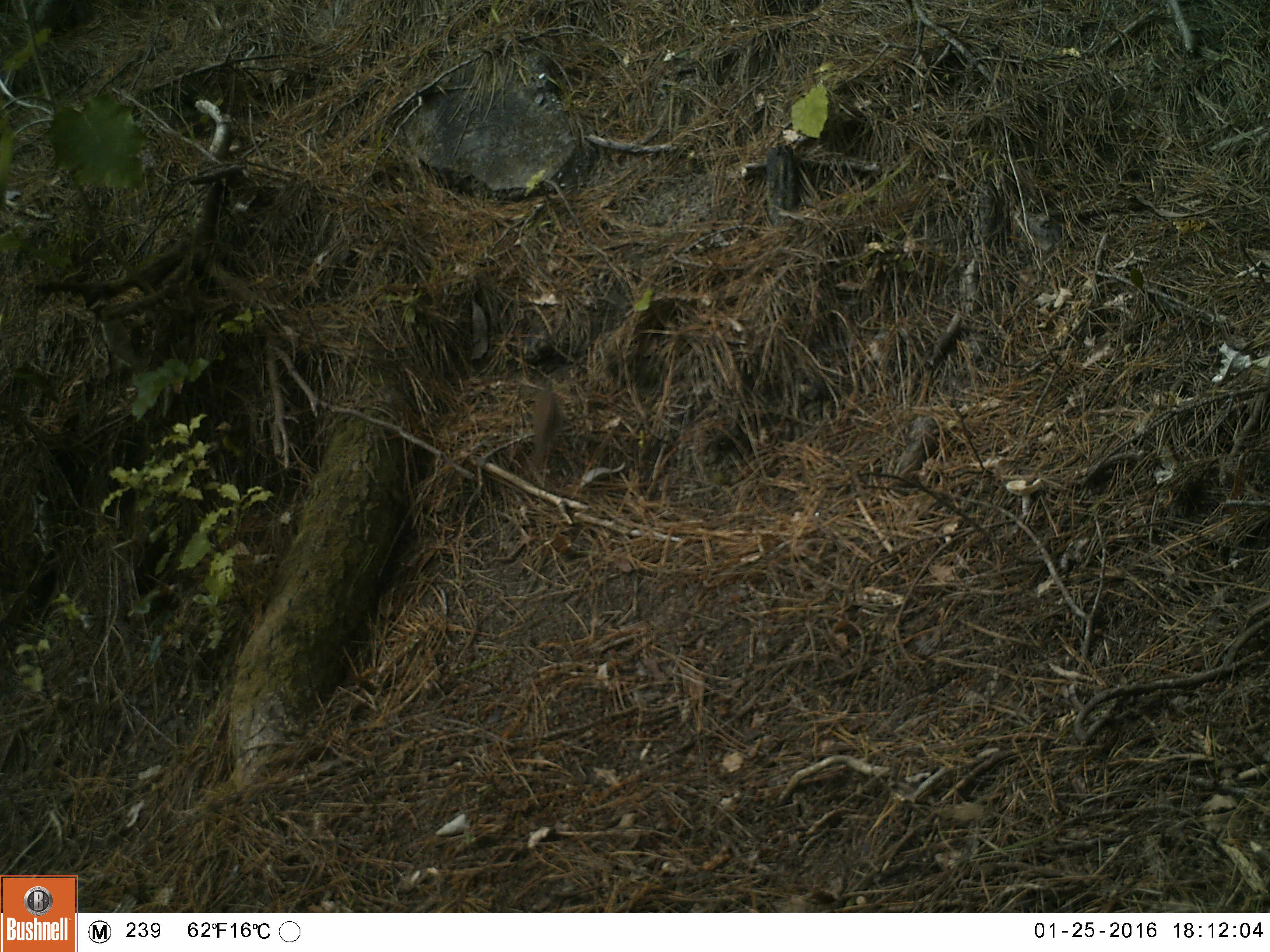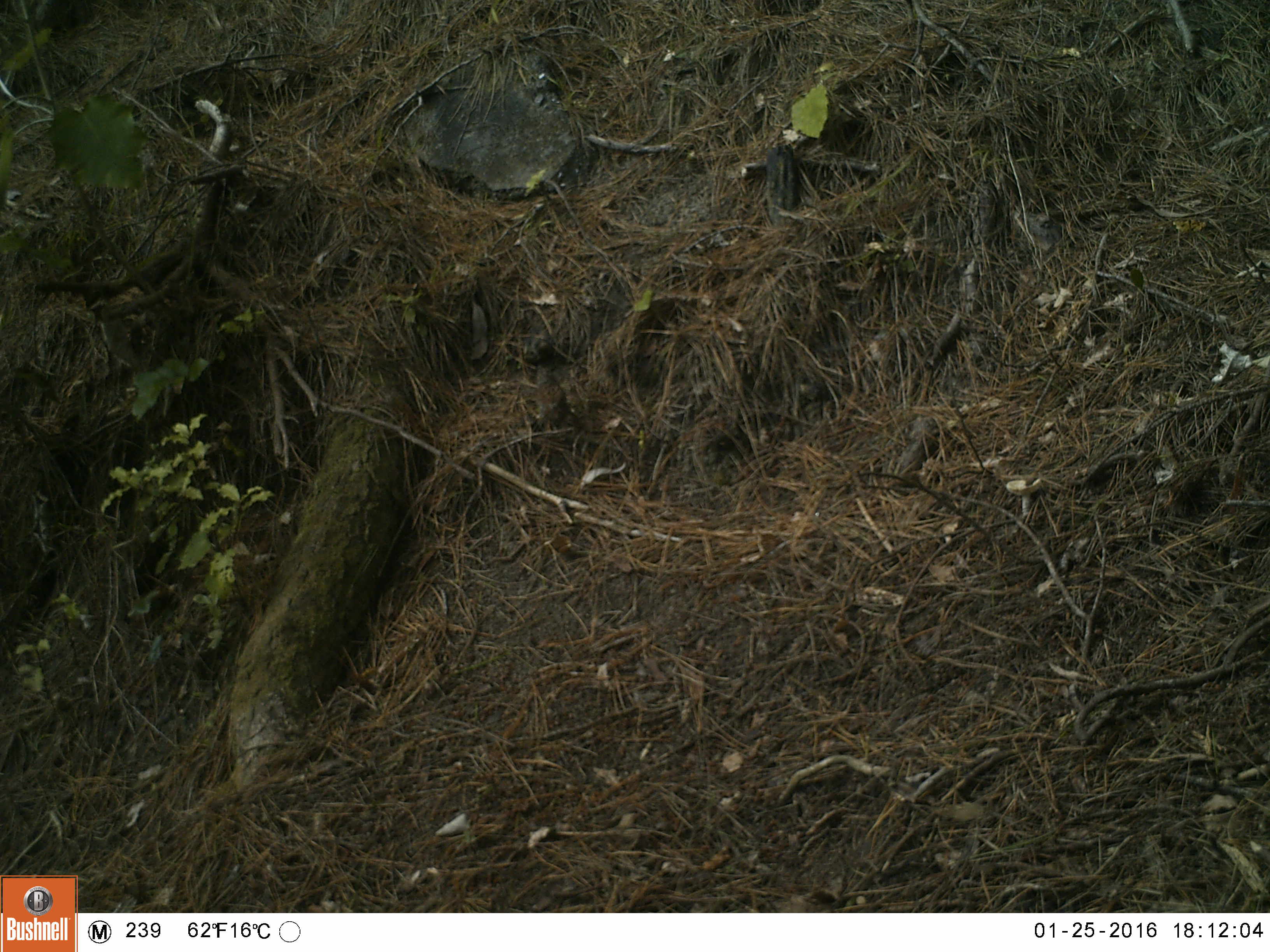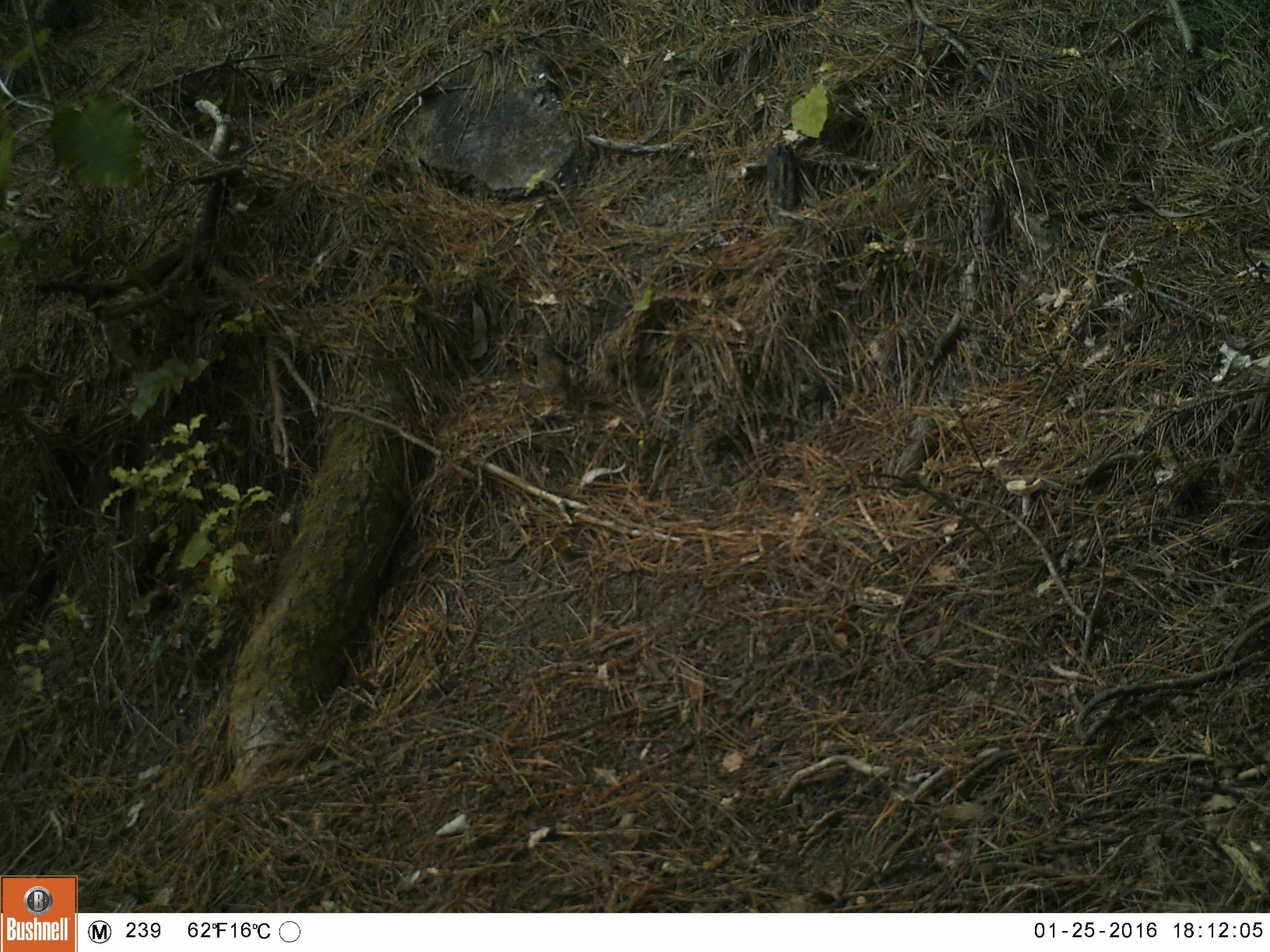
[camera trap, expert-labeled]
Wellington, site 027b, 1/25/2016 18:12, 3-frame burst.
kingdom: Animalia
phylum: Chordata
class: Aves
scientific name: Aves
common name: bird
Bird (Aves).